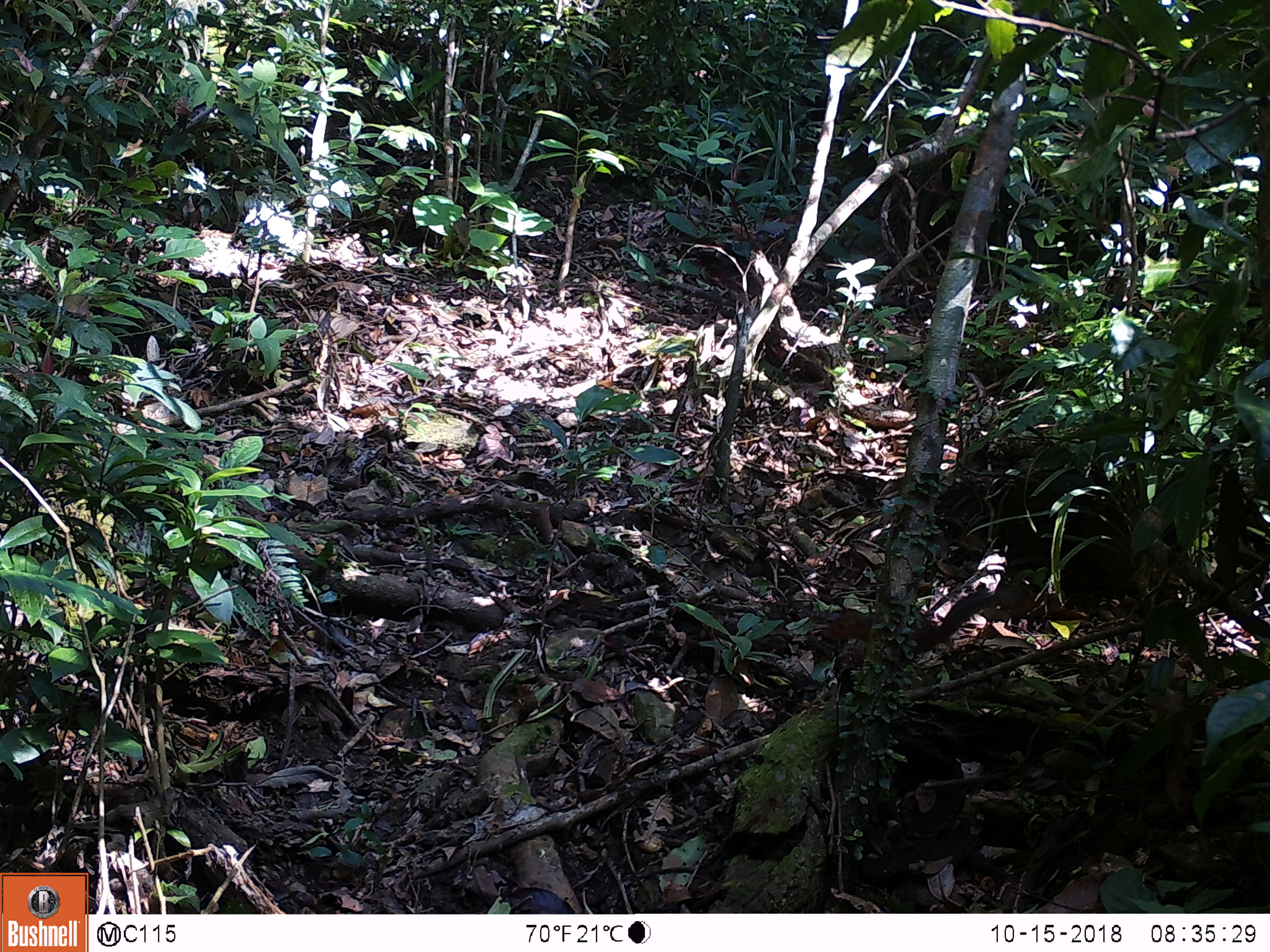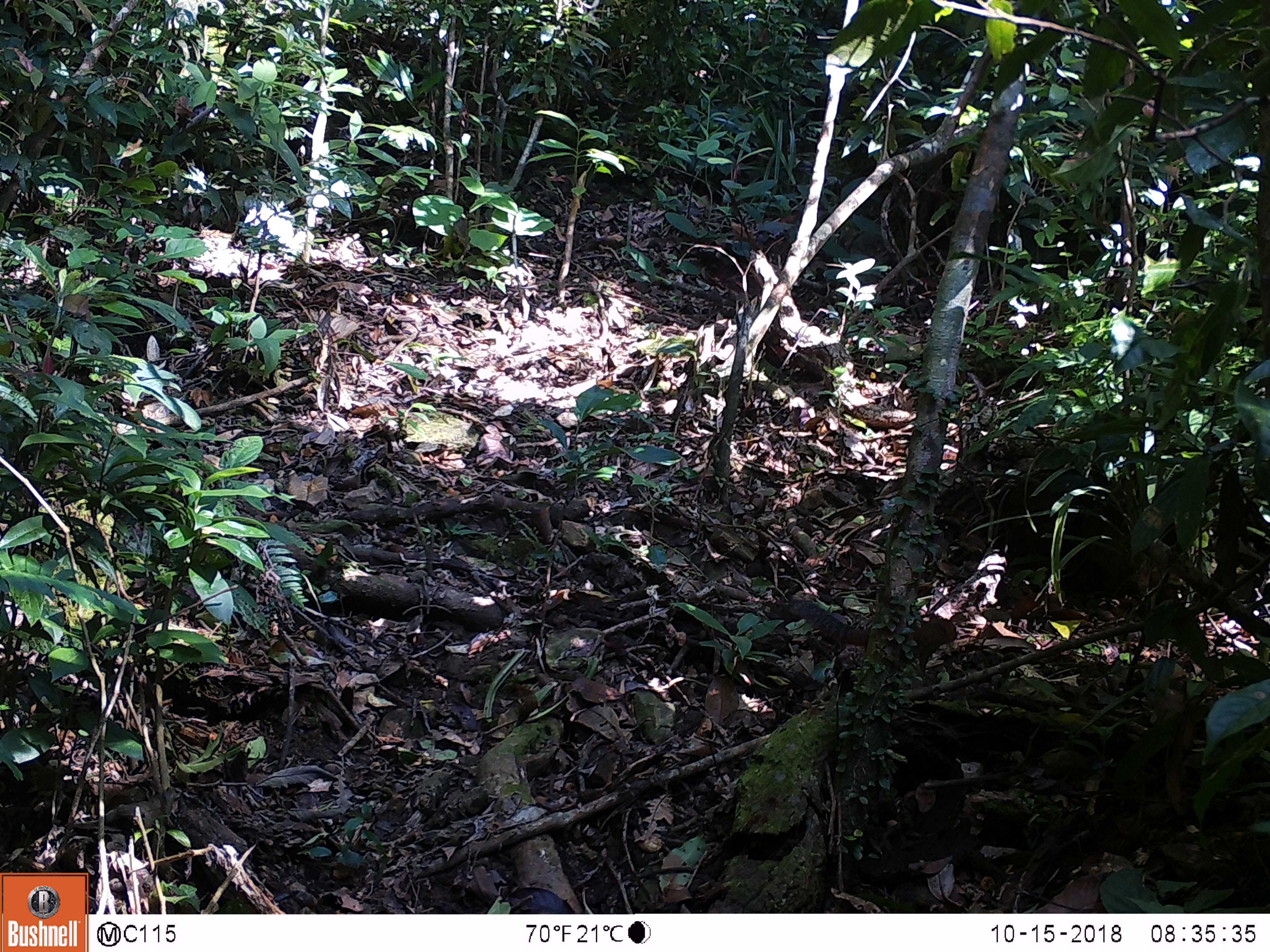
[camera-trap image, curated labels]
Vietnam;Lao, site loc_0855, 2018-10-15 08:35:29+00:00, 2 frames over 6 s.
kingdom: Animalia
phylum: Chordata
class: Mammalia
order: Rodentia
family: Sciuridae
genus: Dremomys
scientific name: Dremomys rufigenis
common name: red-cheeked squirrel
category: red cheeked squirrel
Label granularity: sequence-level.